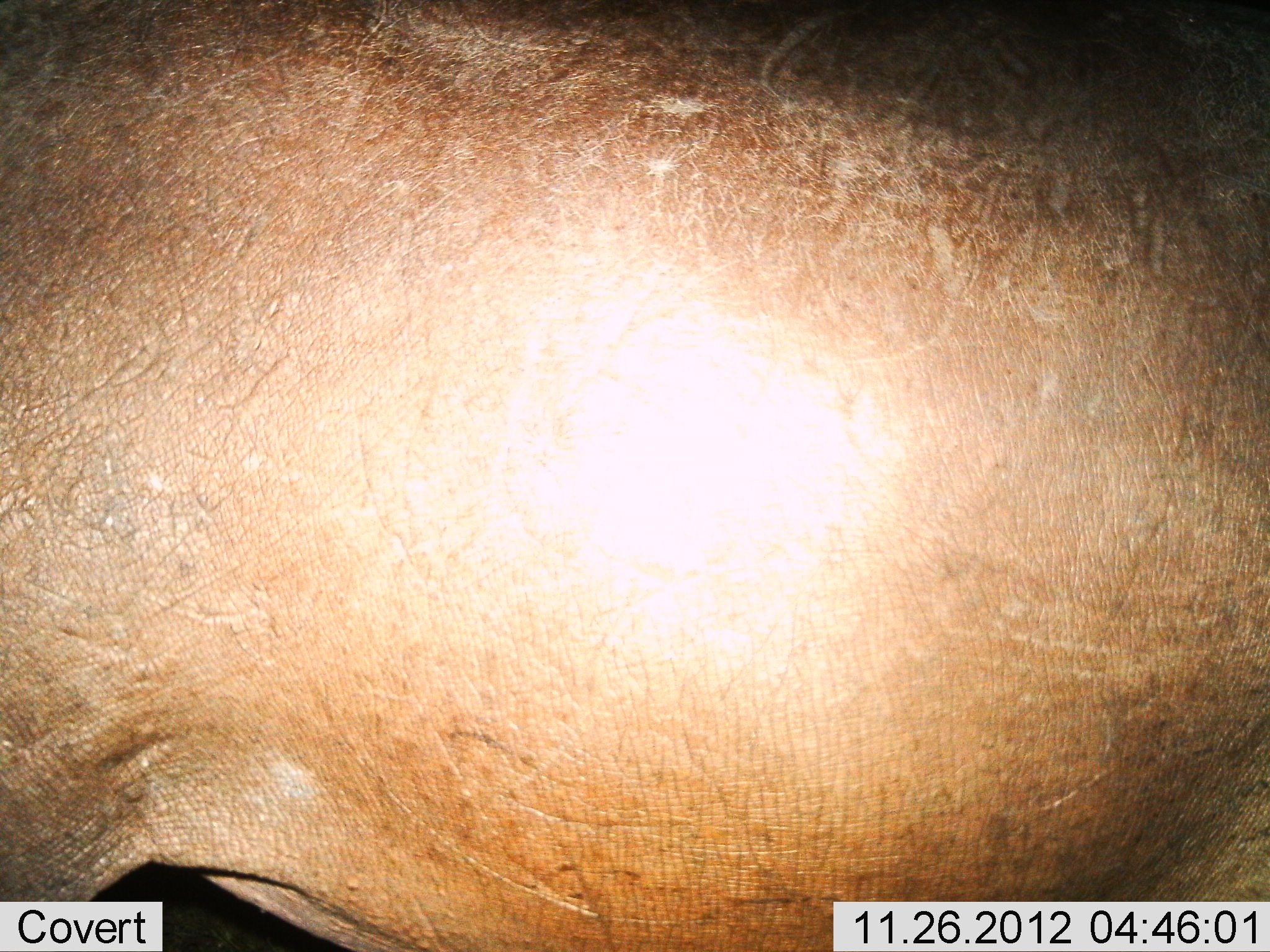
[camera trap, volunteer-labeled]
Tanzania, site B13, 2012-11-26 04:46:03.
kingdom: Animalia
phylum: Chordata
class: Mammalia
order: Artiodactyla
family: Hippopotamidae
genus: Hippopotamus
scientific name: Hippopotamus amphibius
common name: hippopotamus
Hippopotamus (Hippopotamus amphibius), count 1. Behavior (volunteer vote fractions): standing 100%, resting 0%, moving 0%, interacting 0%. Young present (vote fraction): 0%. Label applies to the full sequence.